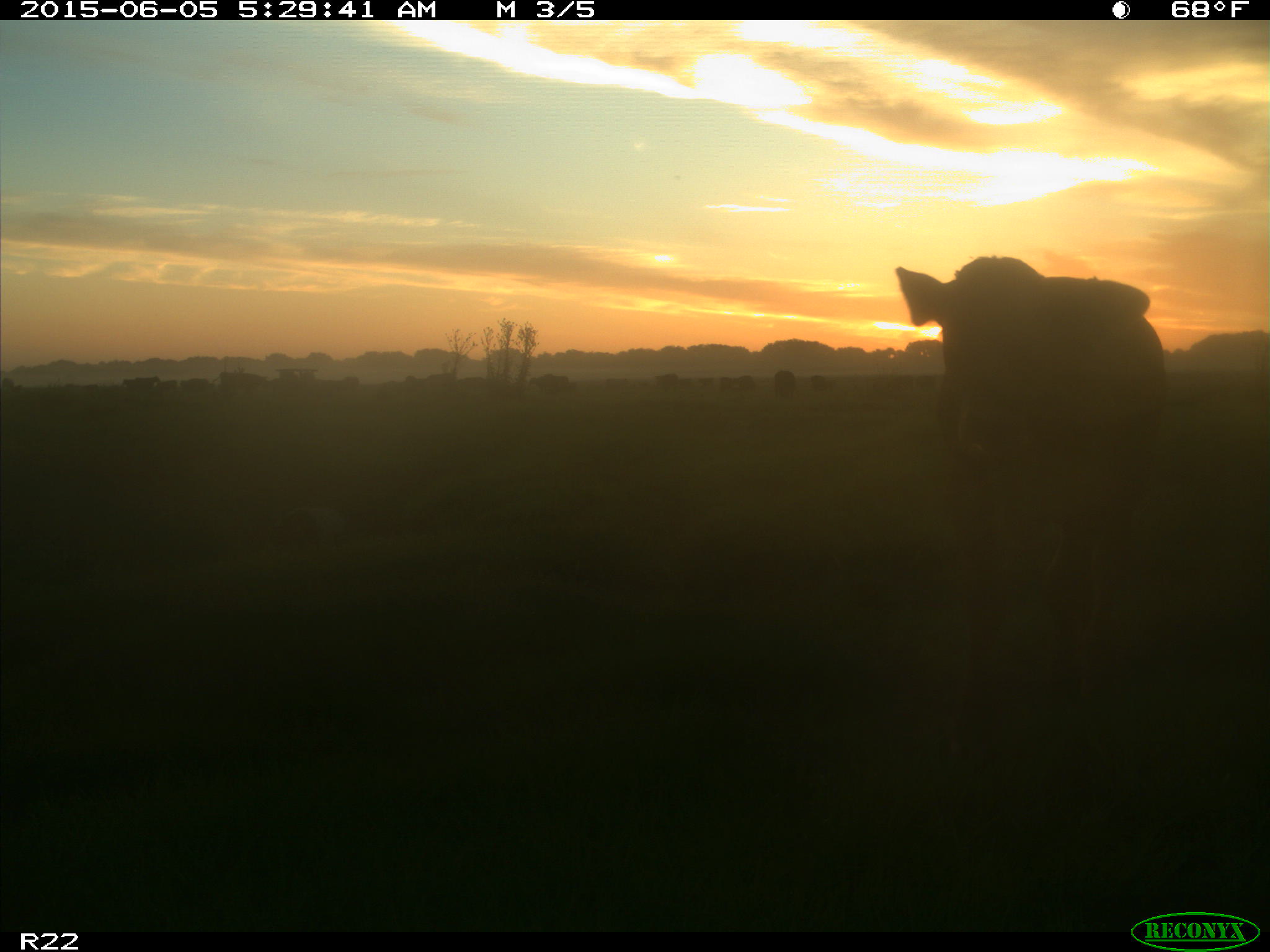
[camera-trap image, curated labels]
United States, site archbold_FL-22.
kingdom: Animalia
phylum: Chordata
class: Mammalia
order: Artiodactyla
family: Bovidae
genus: Bos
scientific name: Bos taurus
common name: domestic cow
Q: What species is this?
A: Bos taurus (domestic cow).